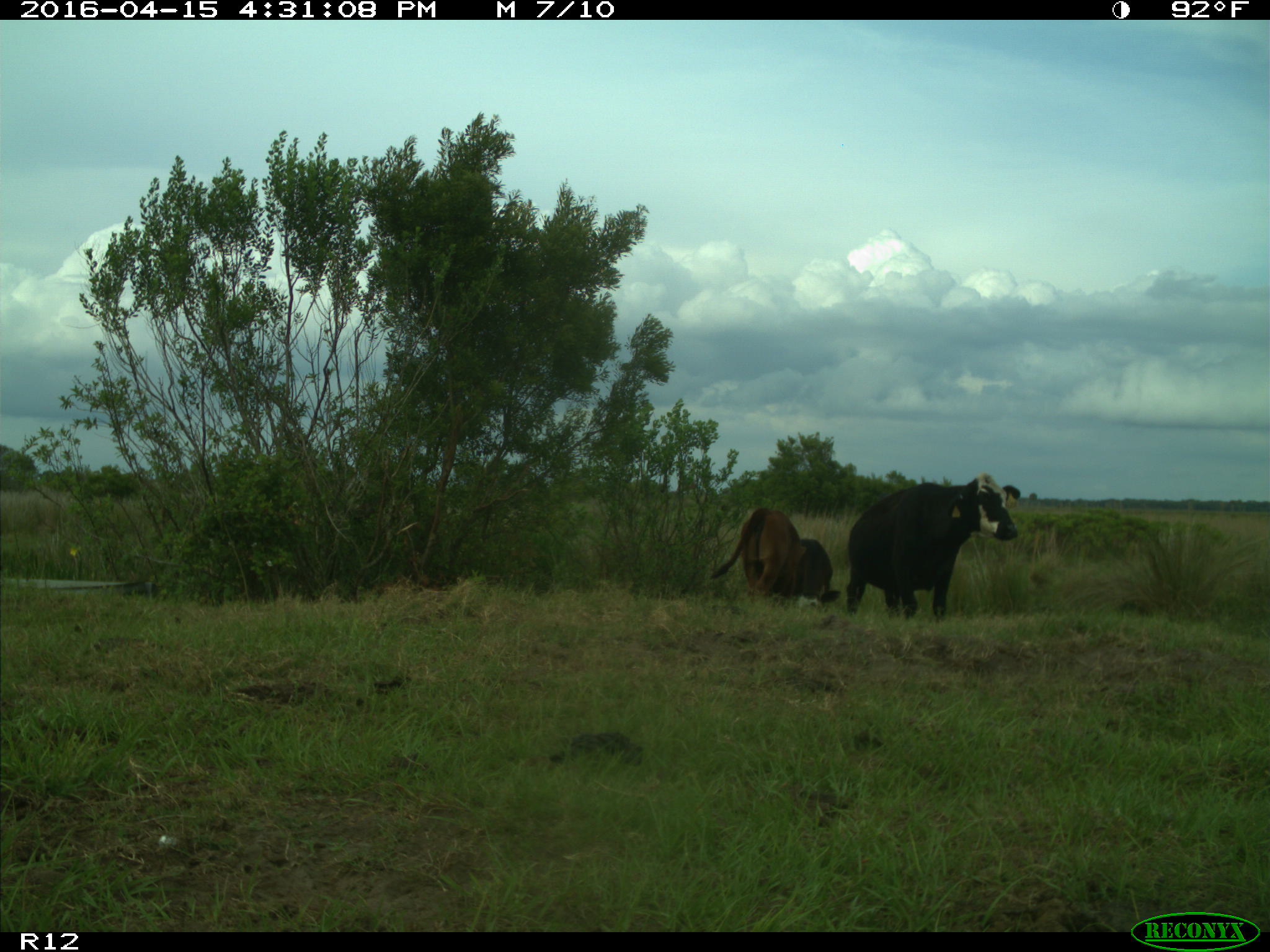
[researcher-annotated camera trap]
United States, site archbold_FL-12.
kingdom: Animalia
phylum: Chordata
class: Mammalia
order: Artiodactyla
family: Bovidae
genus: Bos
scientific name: Bos taurus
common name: domestic cow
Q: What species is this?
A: Bos taurus (domestic cow).